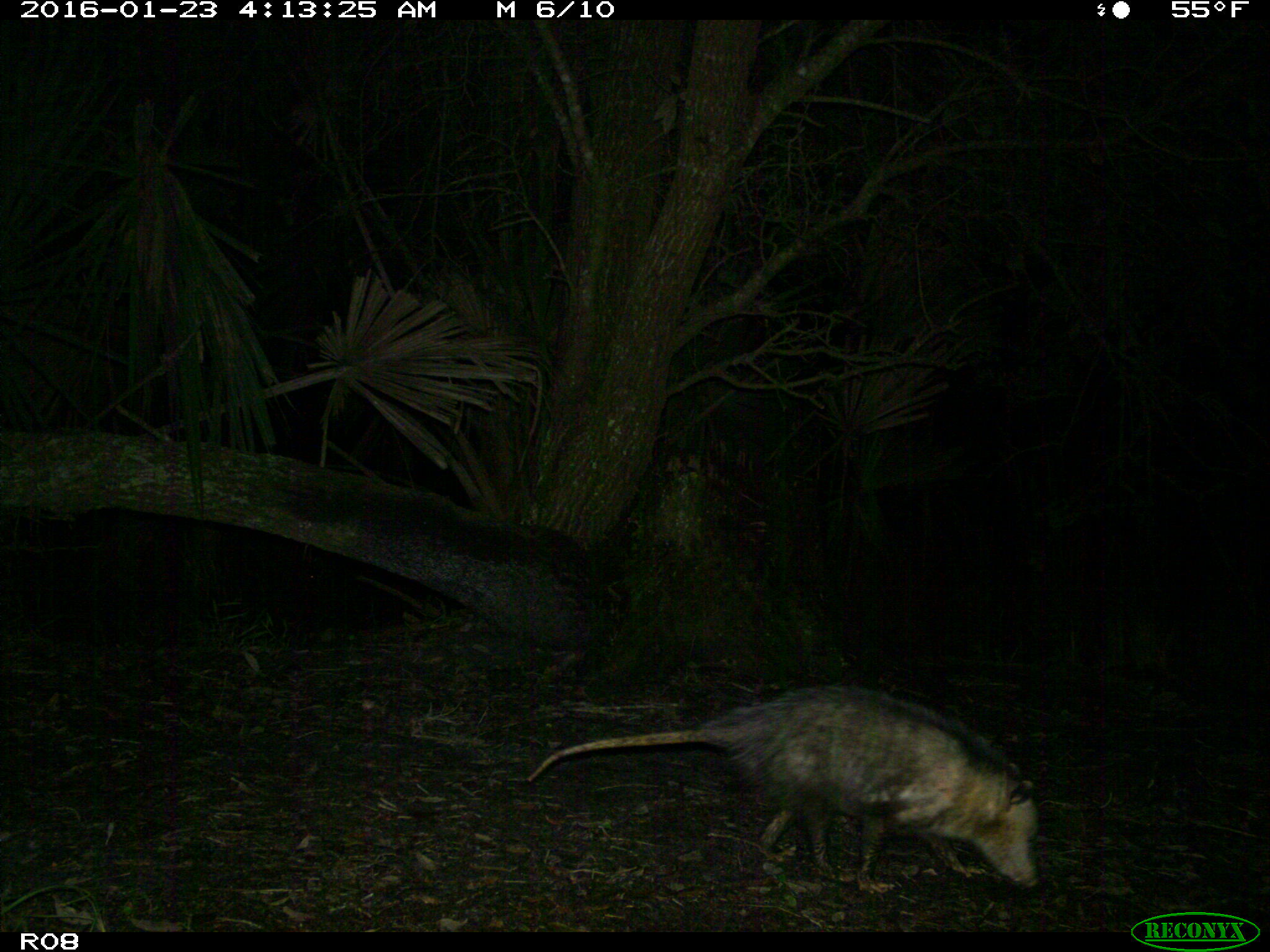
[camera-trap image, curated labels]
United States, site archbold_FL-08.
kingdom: Animalia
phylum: Chordata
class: Mammalia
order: Didelphimorphia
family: Didelphidae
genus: Didelphis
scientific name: Didelphis virginiana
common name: virginia opossum